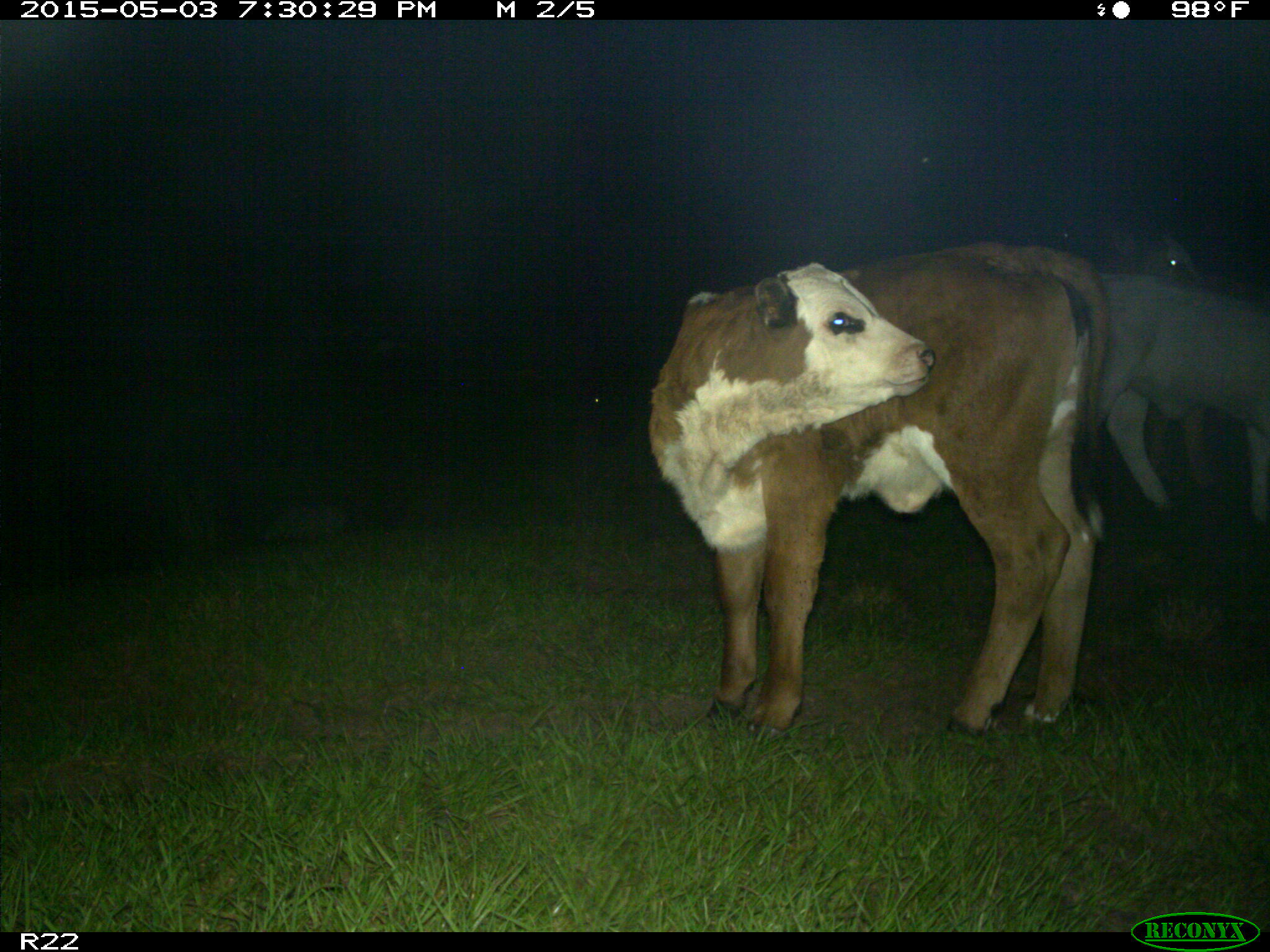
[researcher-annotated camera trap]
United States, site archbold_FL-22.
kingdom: Animalia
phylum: Chordata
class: Mammalia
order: Artiodactyla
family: Bovidae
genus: Bos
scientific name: Bos taurus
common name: domestic cow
Bos taurus (domestic cow).